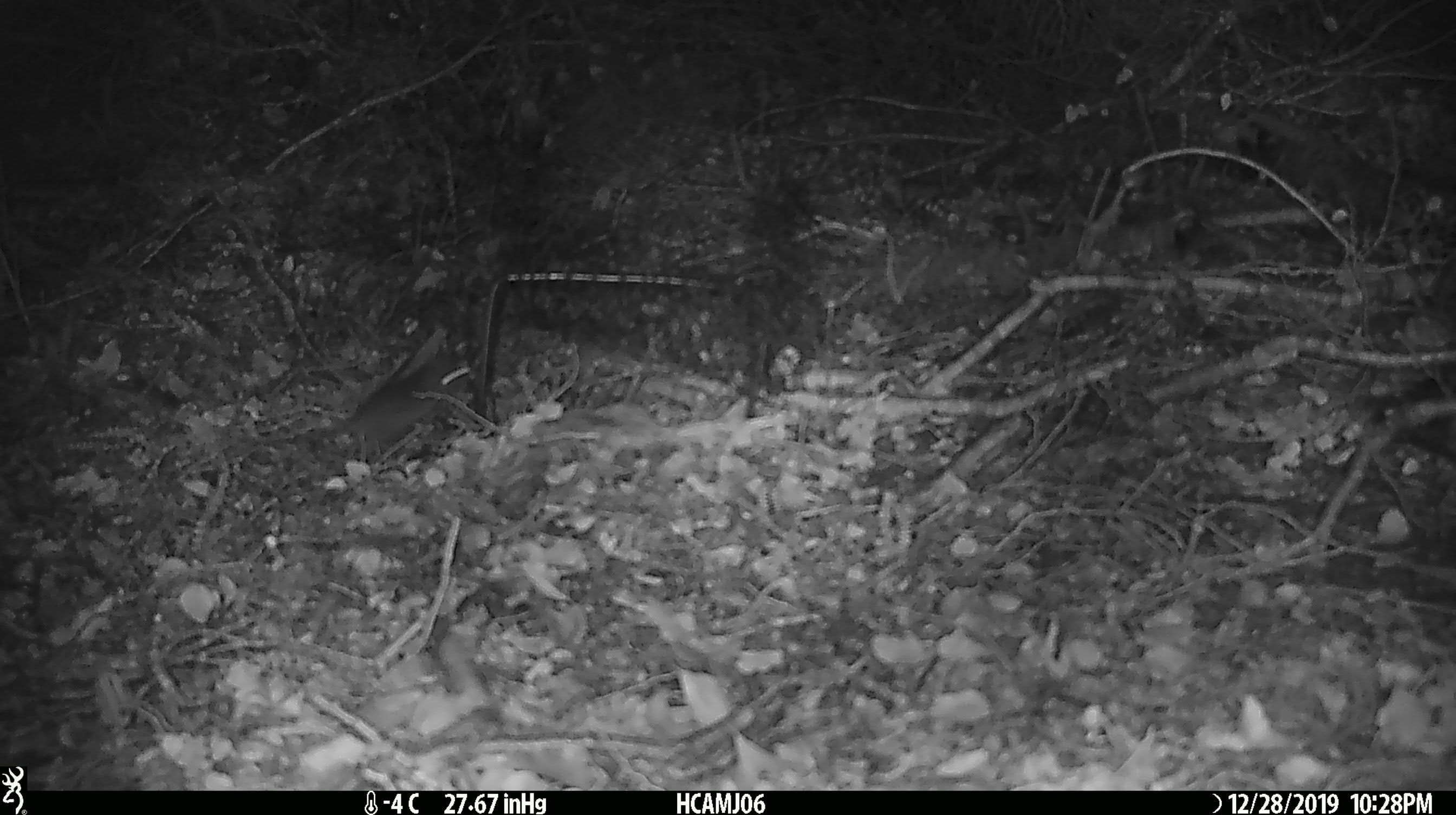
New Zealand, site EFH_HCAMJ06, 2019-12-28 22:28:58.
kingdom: Animalia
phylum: Chordata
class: Mammalia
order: Rodentia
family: Muridae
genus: Mus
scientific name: Mus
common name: mouse